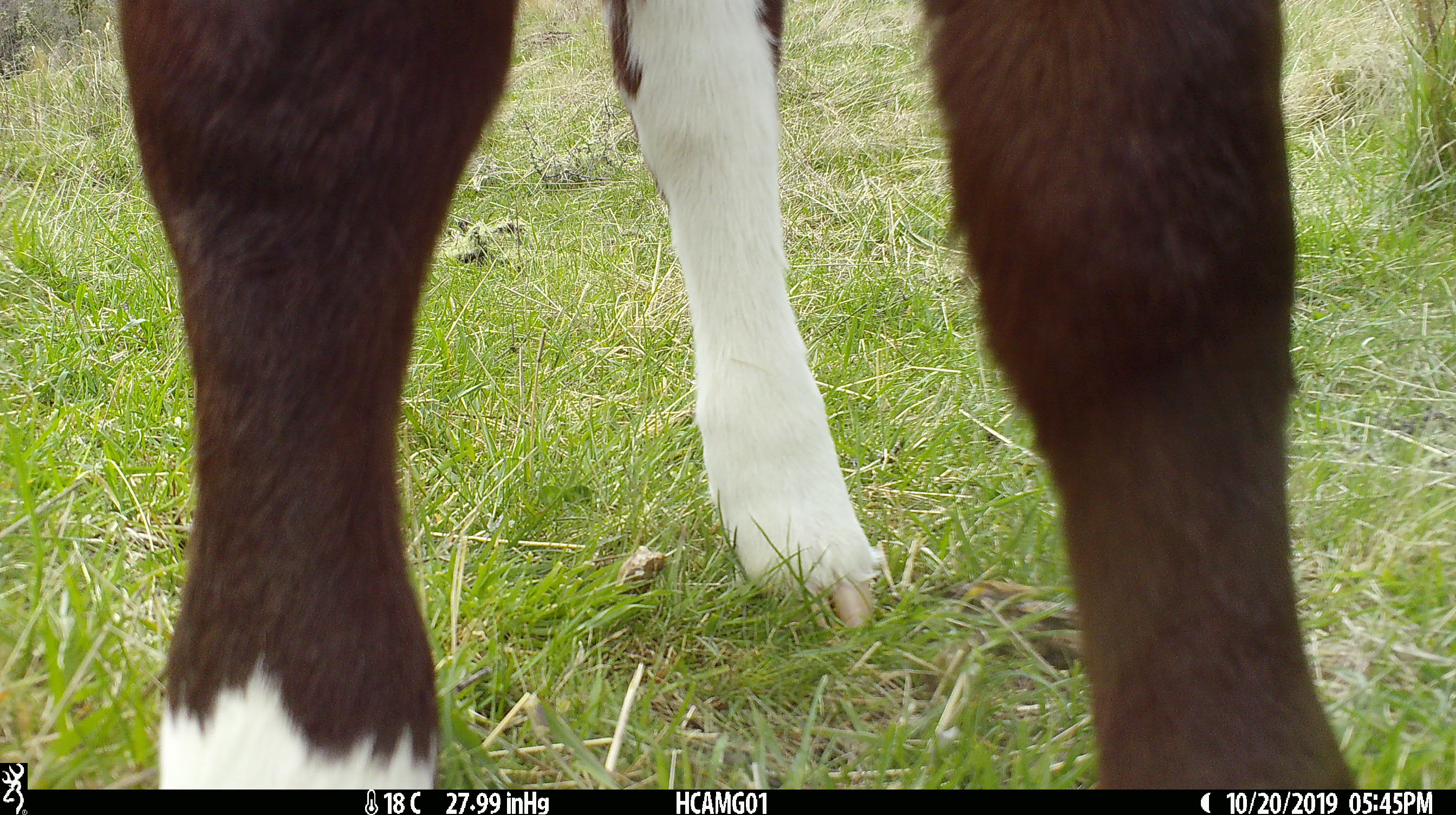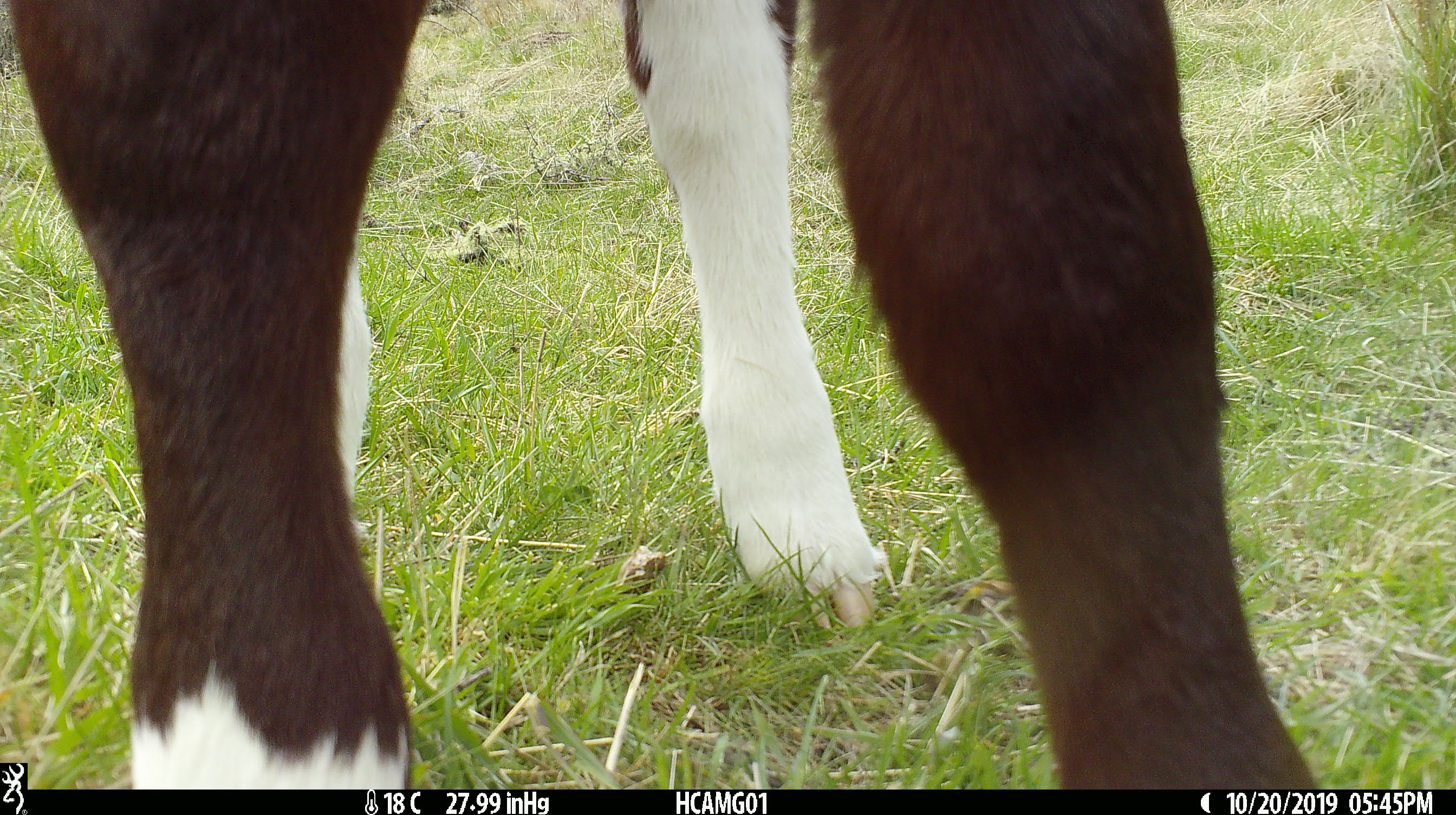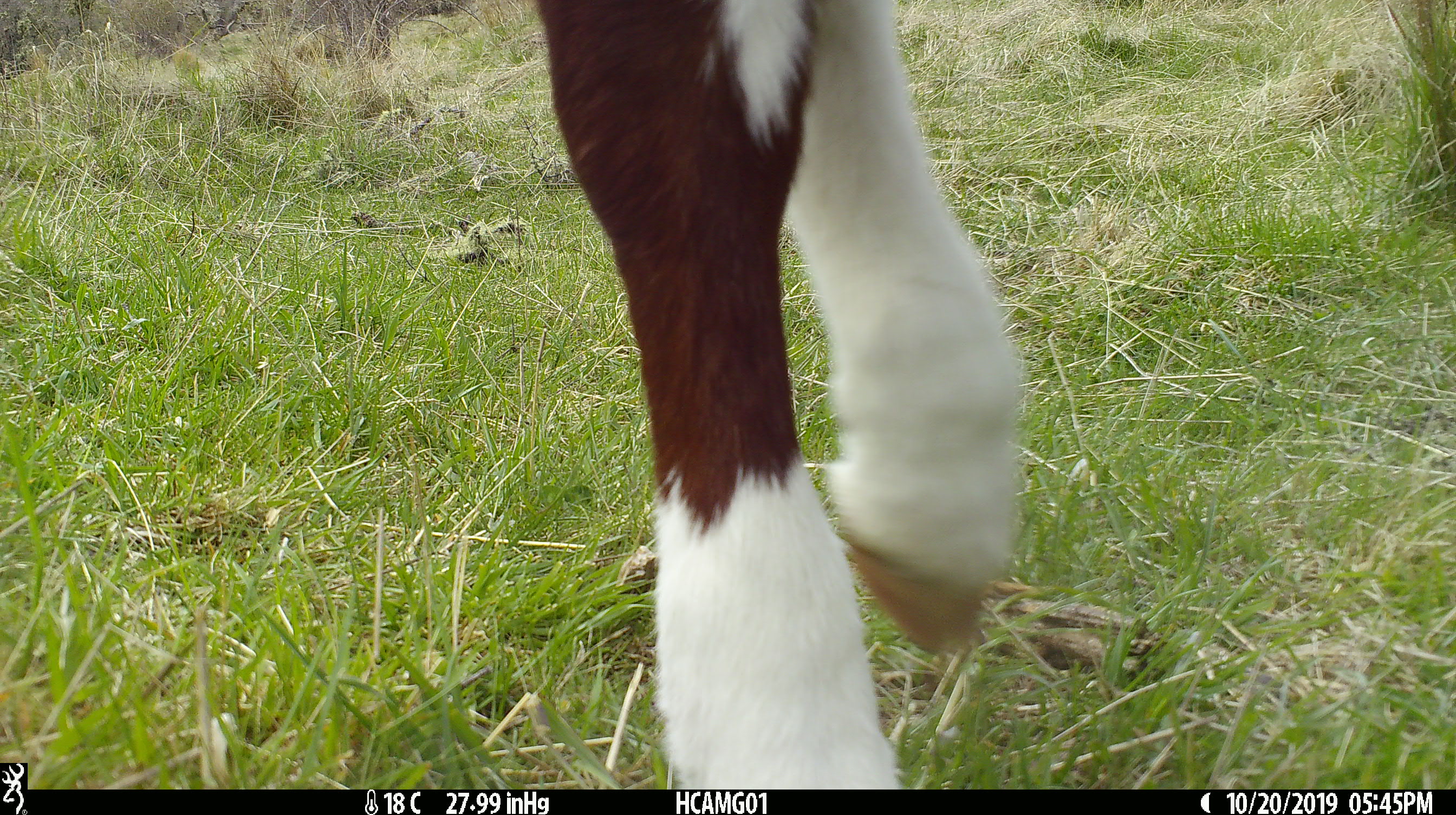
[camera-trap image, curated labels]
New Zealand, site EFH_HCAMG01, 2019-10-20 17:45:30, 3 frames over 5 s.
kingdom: Animalia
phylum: Chordata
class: Mammalia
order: Artiodactyla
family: Bovidae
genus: Bos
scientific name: Bos taurus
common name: domestic cow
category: cow